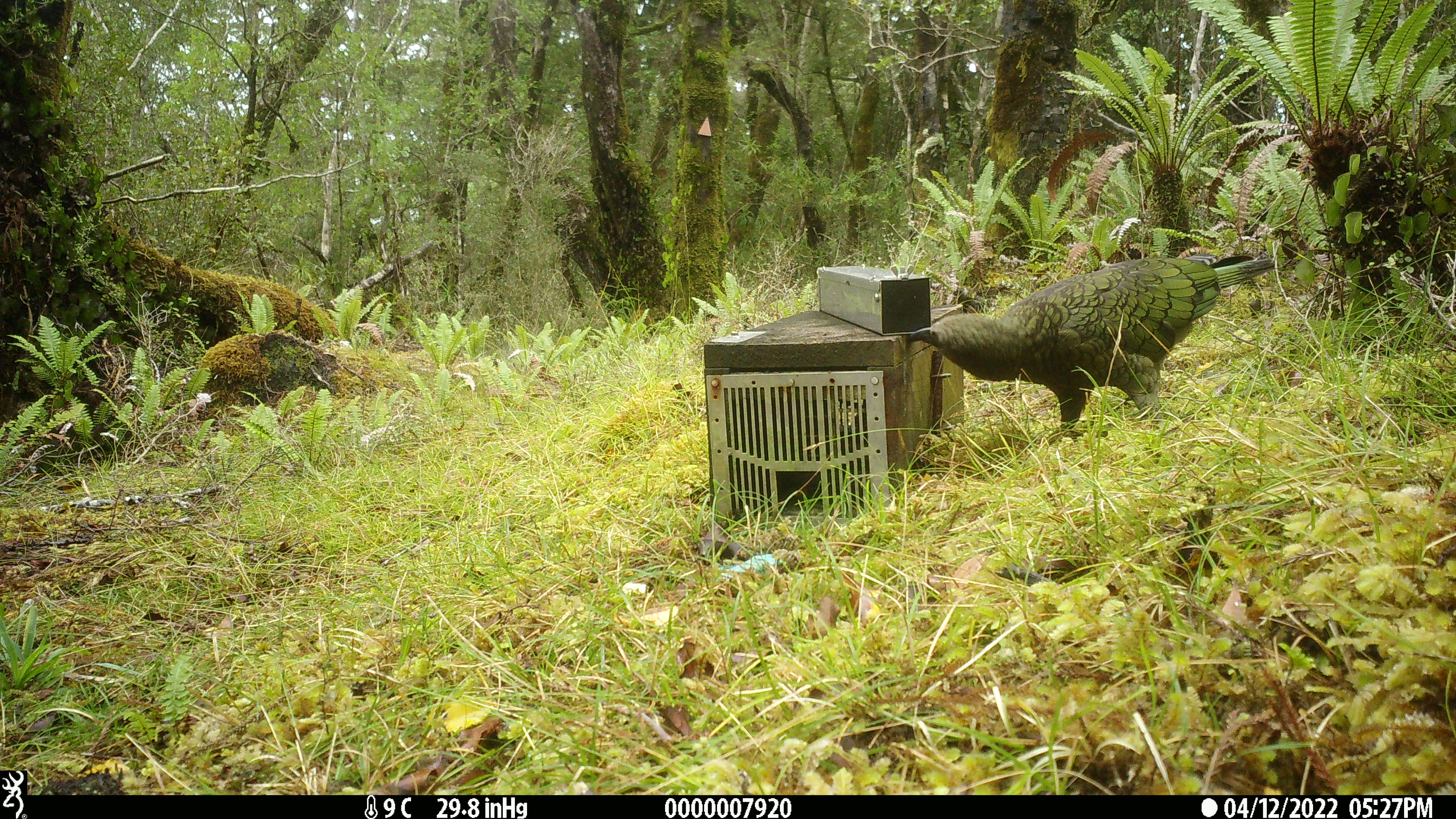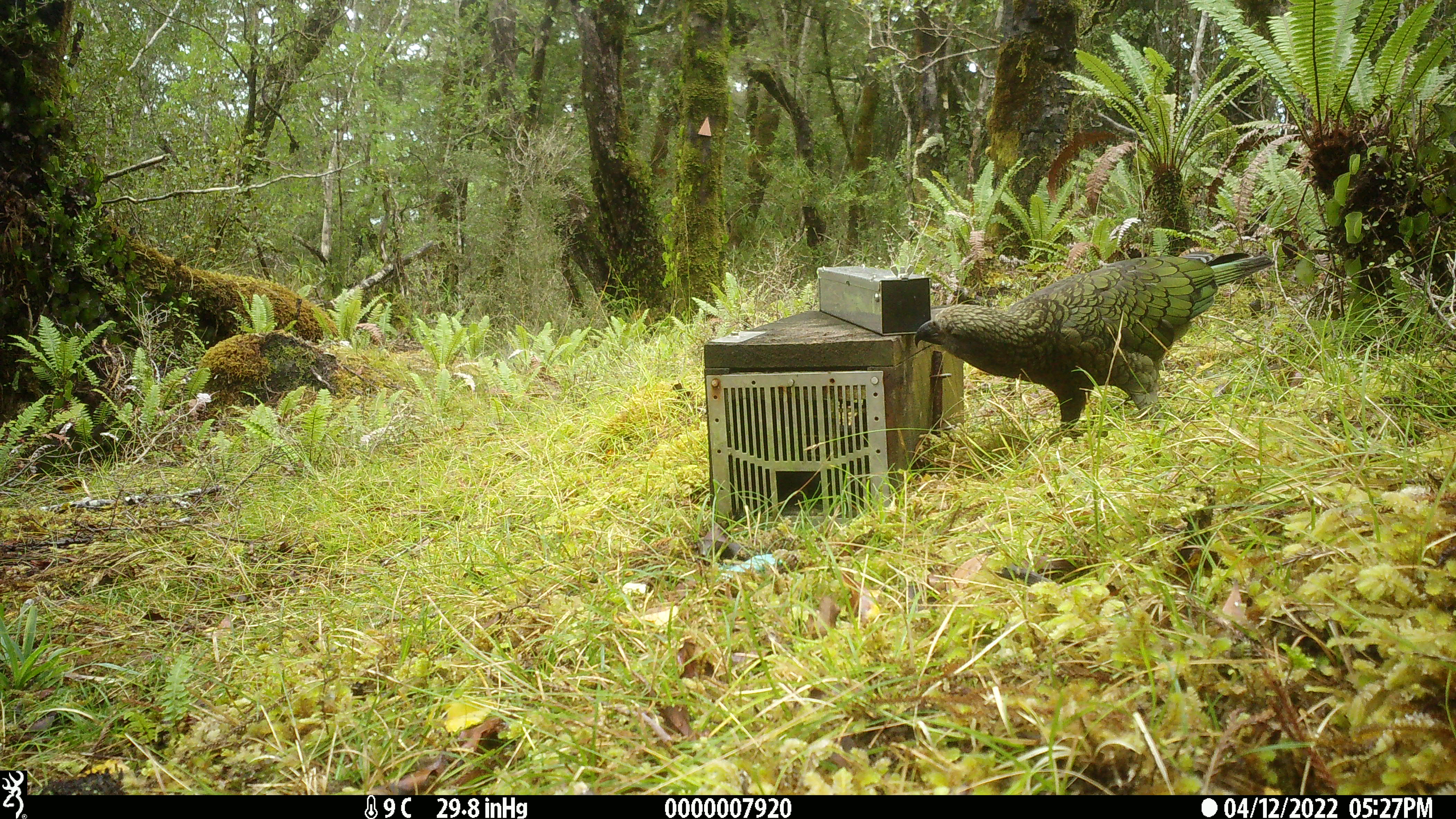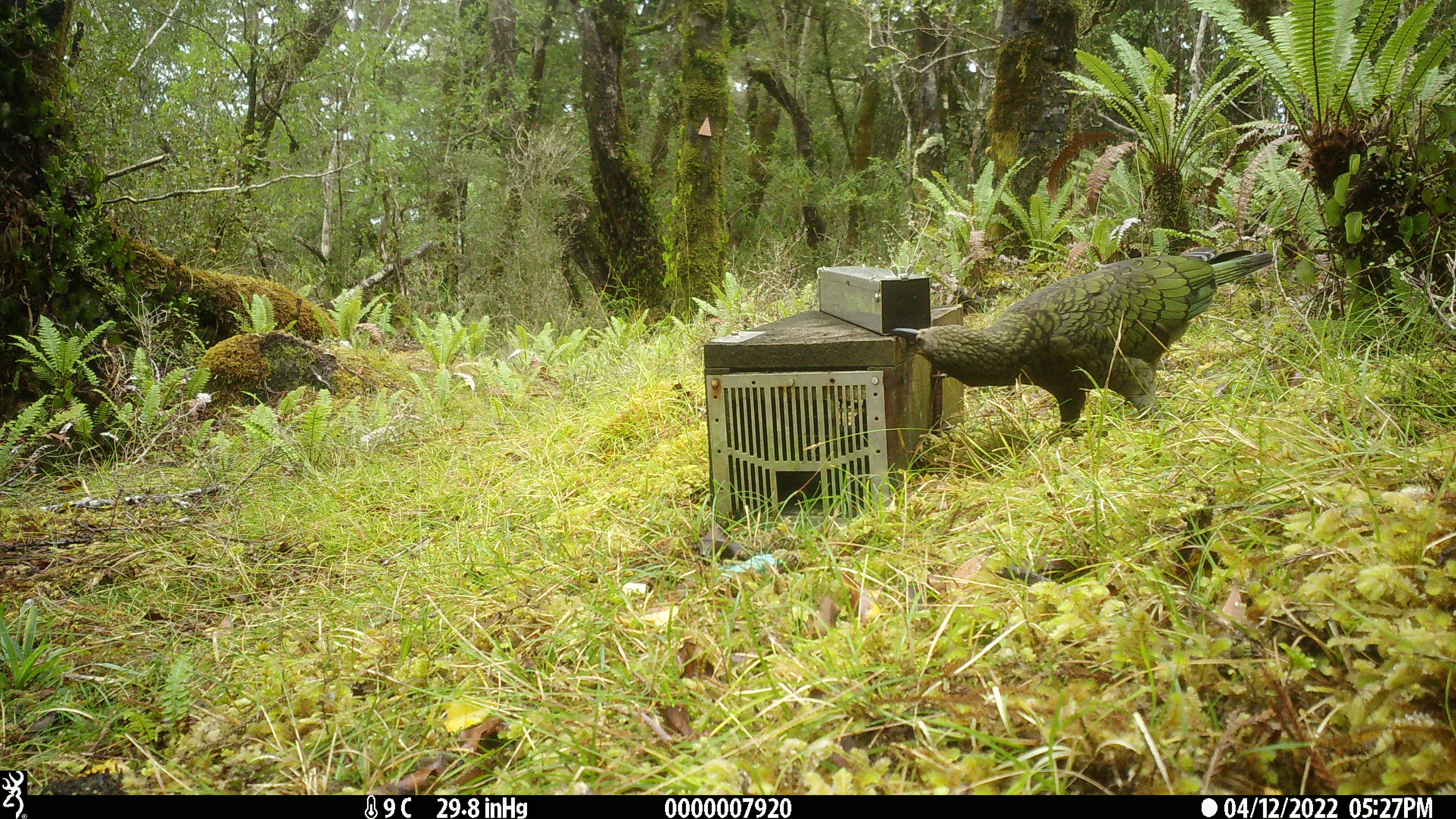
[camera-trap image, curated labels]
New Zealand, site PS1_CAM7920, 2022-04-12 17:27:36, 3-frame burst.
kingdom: Animalia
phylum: Chordata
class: Aves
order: Psittaciformes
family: Strigopidae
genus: Nestor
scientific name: Nestor notabilis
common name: kea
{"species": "kea (Nestor notabilis)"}